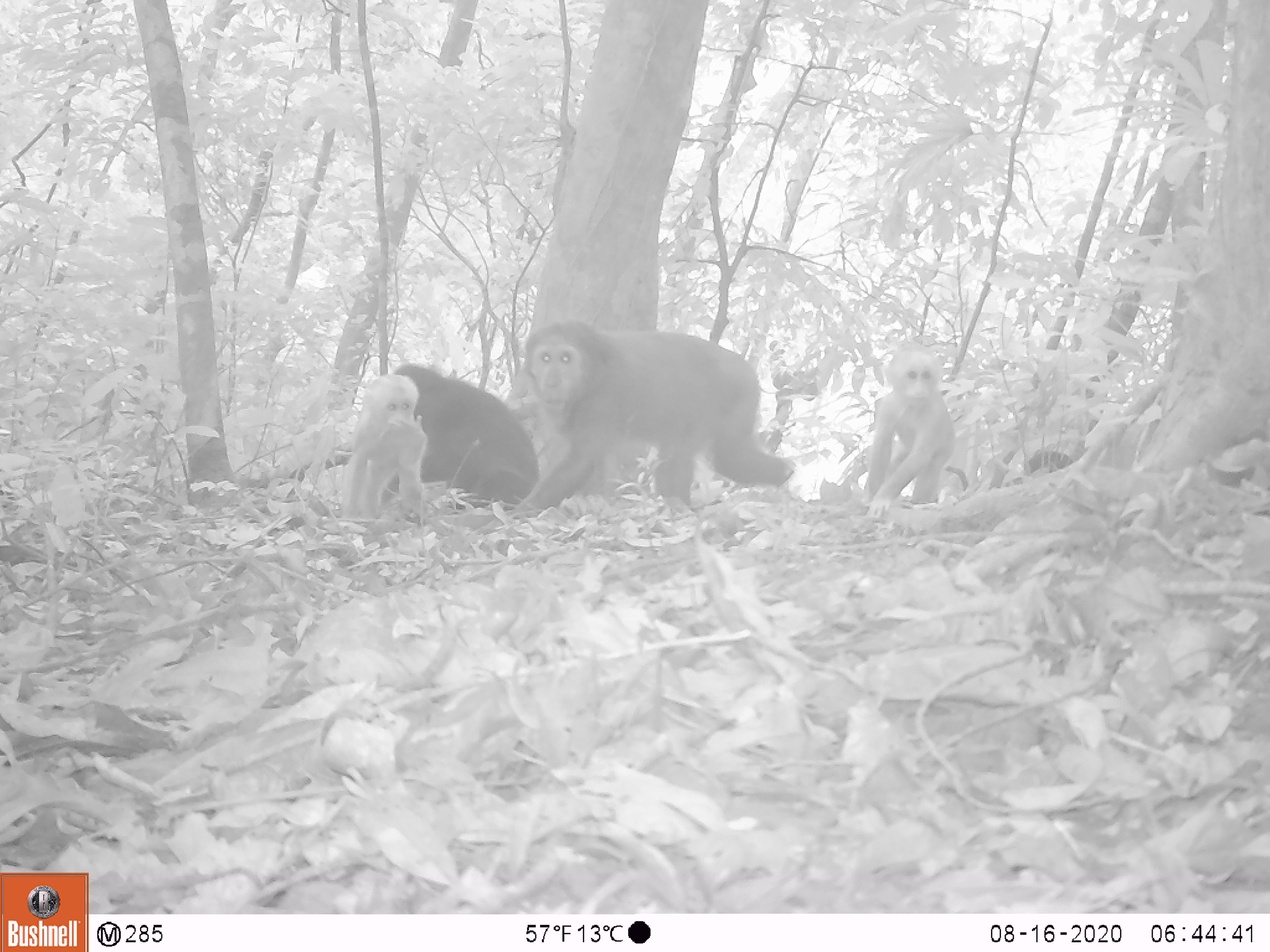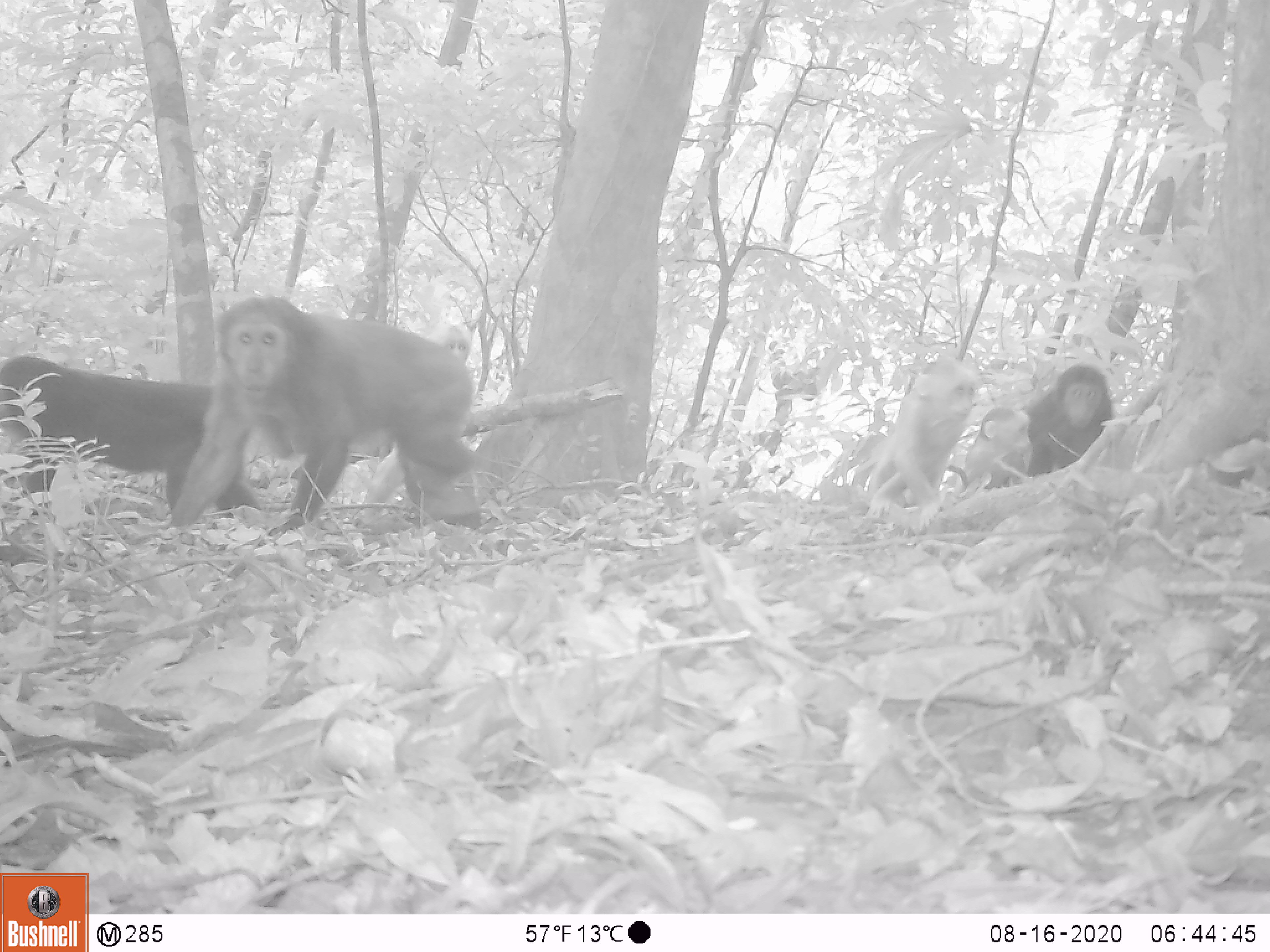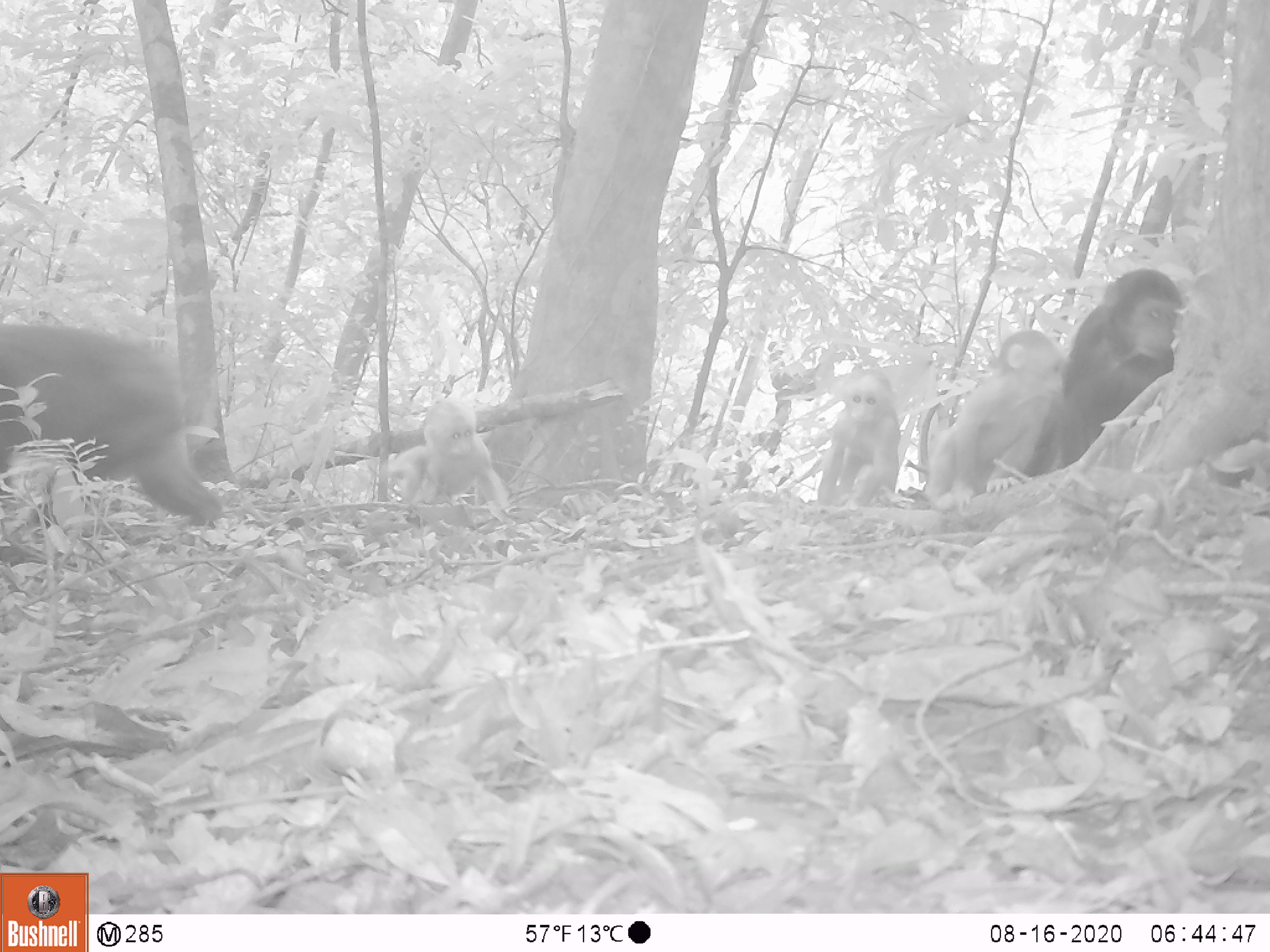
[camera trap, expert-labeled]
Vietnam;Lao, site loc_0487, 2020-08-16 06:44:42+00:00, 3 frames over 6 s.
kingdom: Animalia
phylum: Chordata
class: Mammalia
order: Primates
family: Cercopithecidae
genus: Macaca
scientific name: Macaca arctoides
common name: stump-tailed macaque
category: stump tailed macaque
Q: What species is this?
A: Stump tailed macaque (stump-tailed macaque) (Macaca arctoides).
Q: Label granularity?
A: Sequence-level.